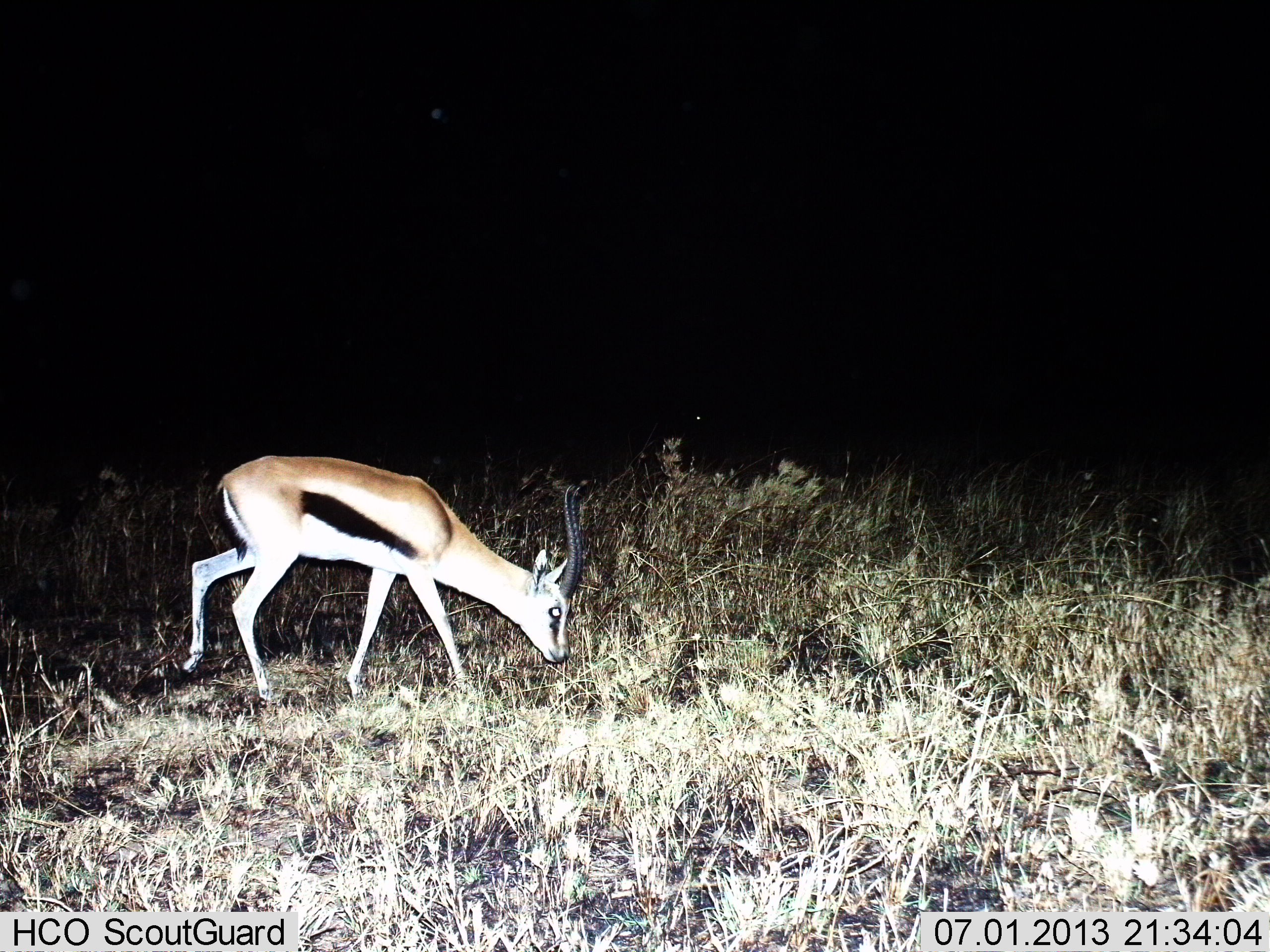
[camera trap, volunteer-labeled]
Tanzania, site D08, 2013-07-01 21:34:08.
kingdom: Animalia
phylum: Chordata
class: Mammalia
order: Artiodactyla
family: Bovidae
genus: Eudorcas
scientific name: Eudorcas thomsonii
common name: thomson's gazelle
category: gazellethomsons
Gazellethomsons (thomson's gazelle) (Eudorcas thomsonii), count 1. Behavior (volunteer vote fractions): standing 19%, resting 0%, moving 19%, interacting 0%. Young present (vote fraction): 0%. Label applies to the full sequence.